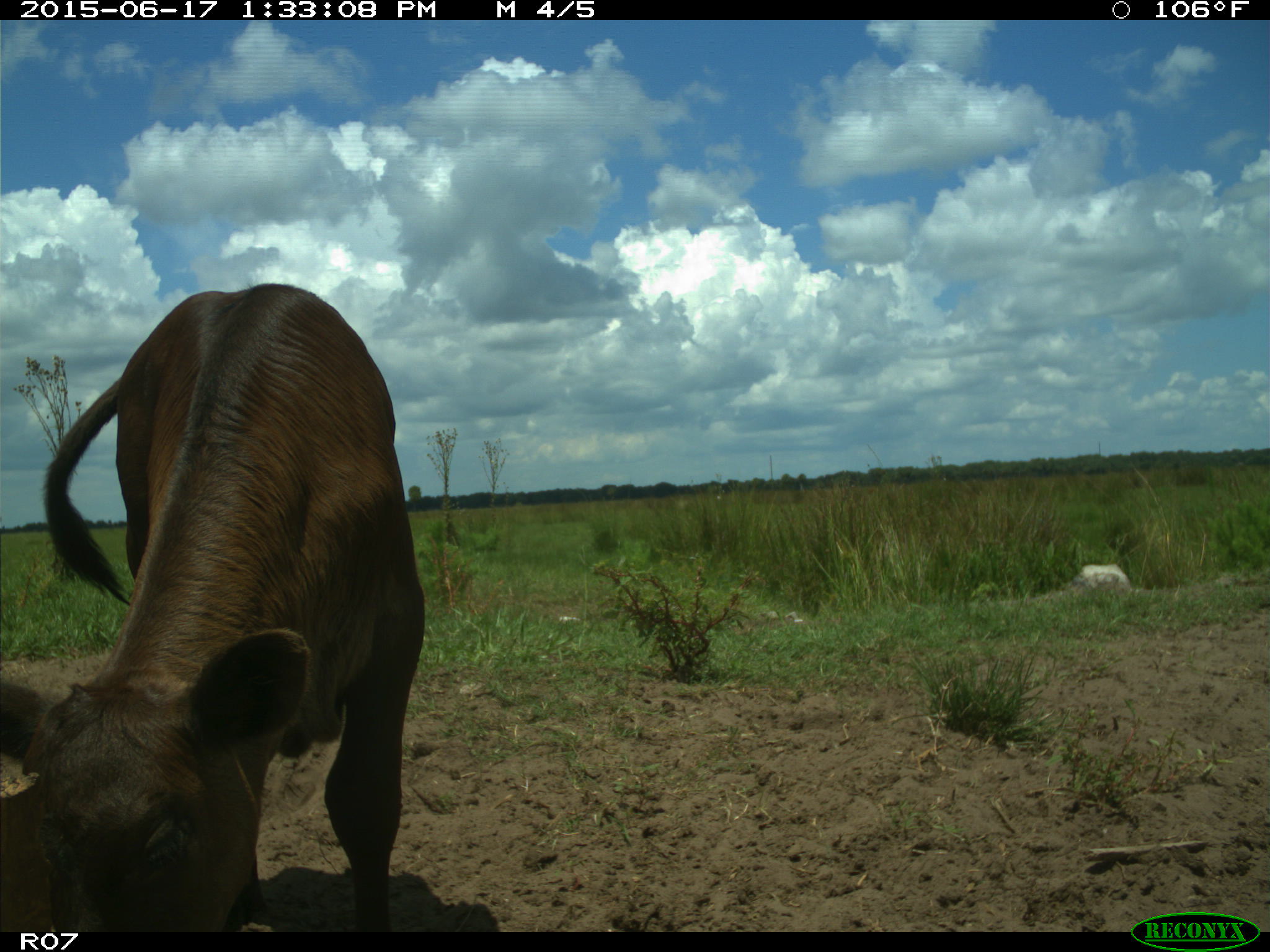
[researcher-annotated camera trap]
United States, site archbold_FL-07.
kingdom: Animalia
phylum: Chordata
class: Mammalia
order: Artiodactyla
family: Bovidae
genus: Bos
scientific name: Bos taurus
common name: domestic cow